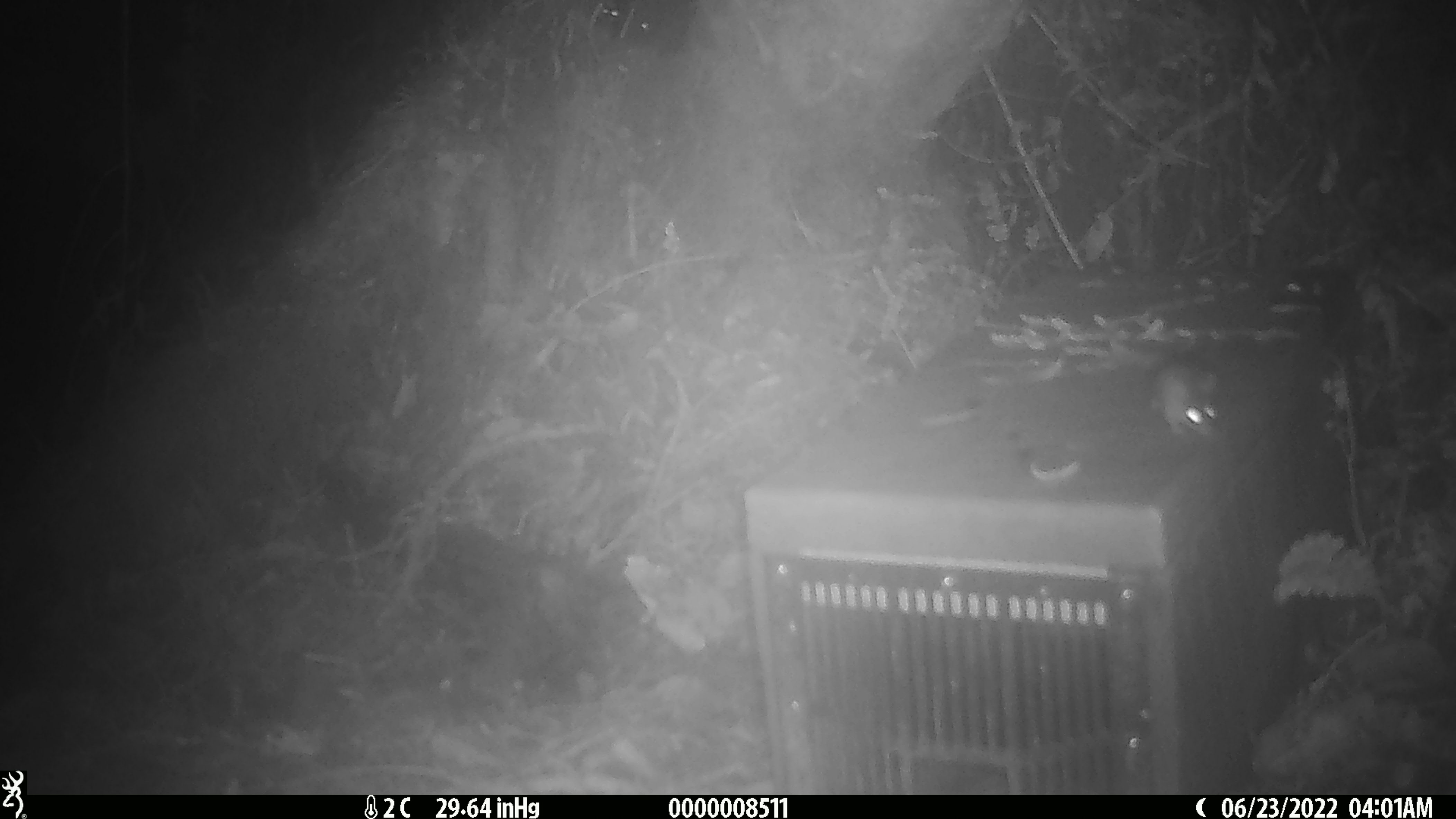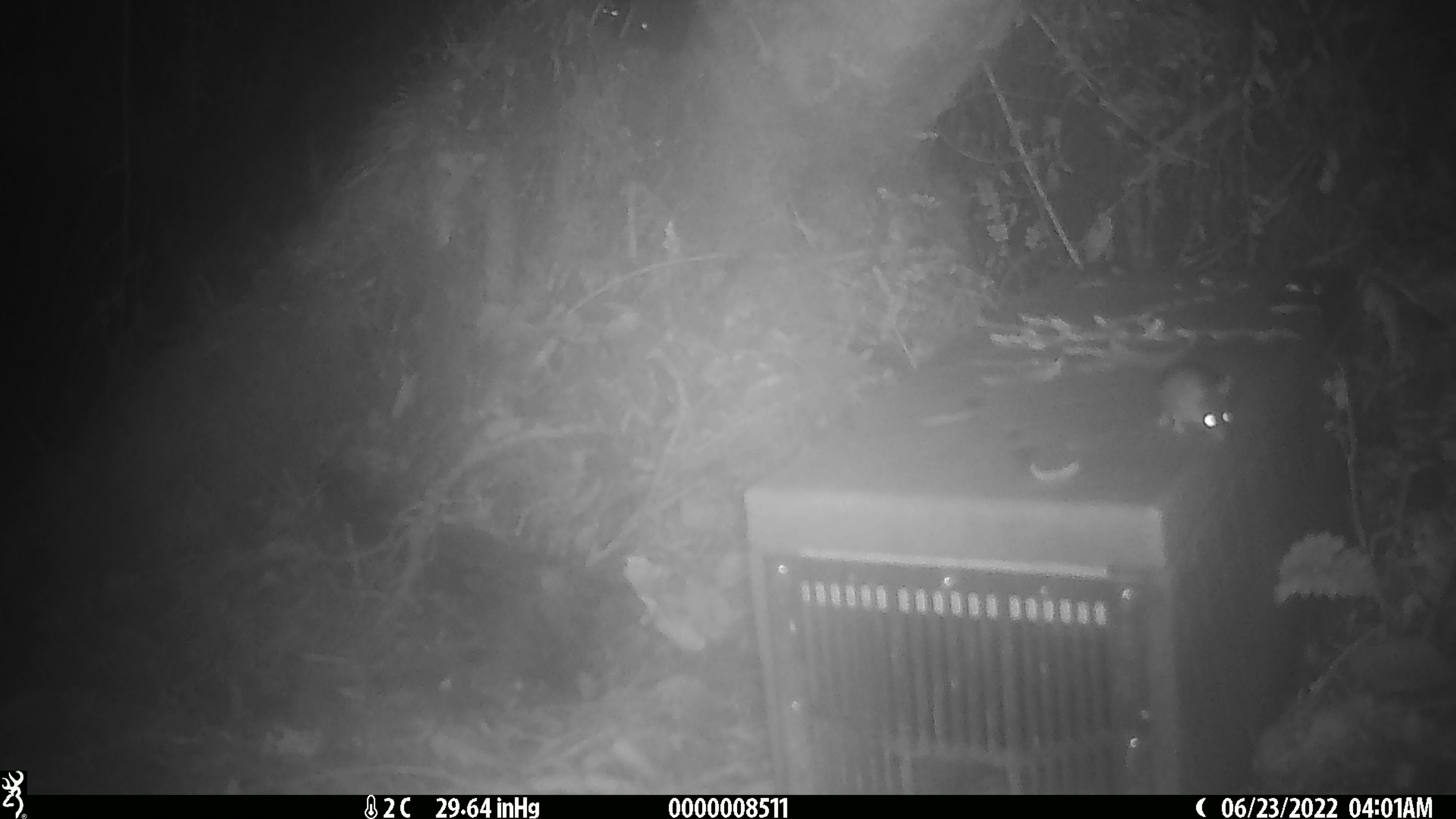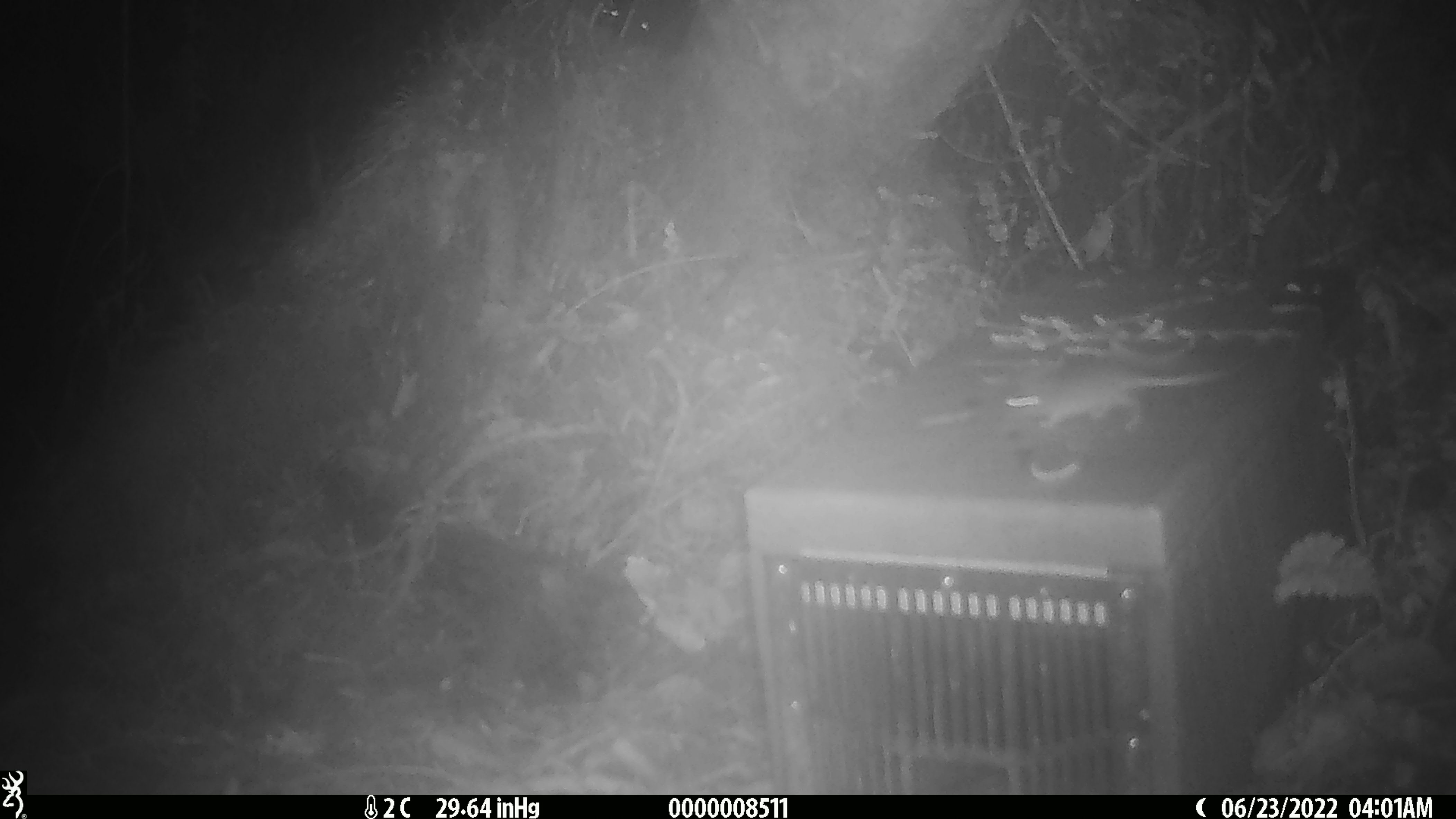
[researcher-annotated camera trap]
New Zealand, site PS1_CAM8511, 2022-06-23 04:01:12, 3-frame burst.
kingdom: Animalia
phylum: Chordata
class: Mammalia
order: Rodentia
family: Muridae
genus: Mus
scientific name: Mus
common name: mouse